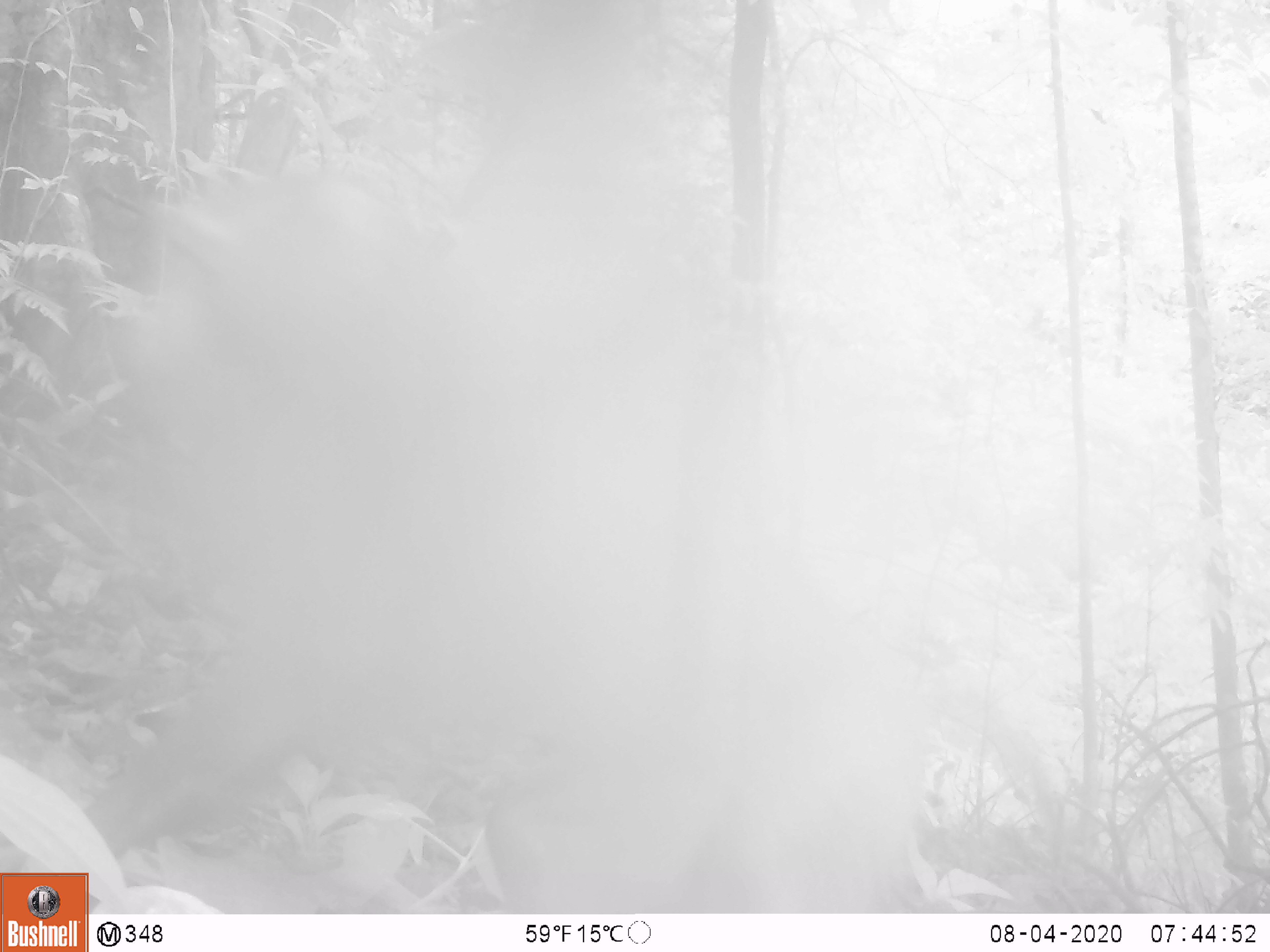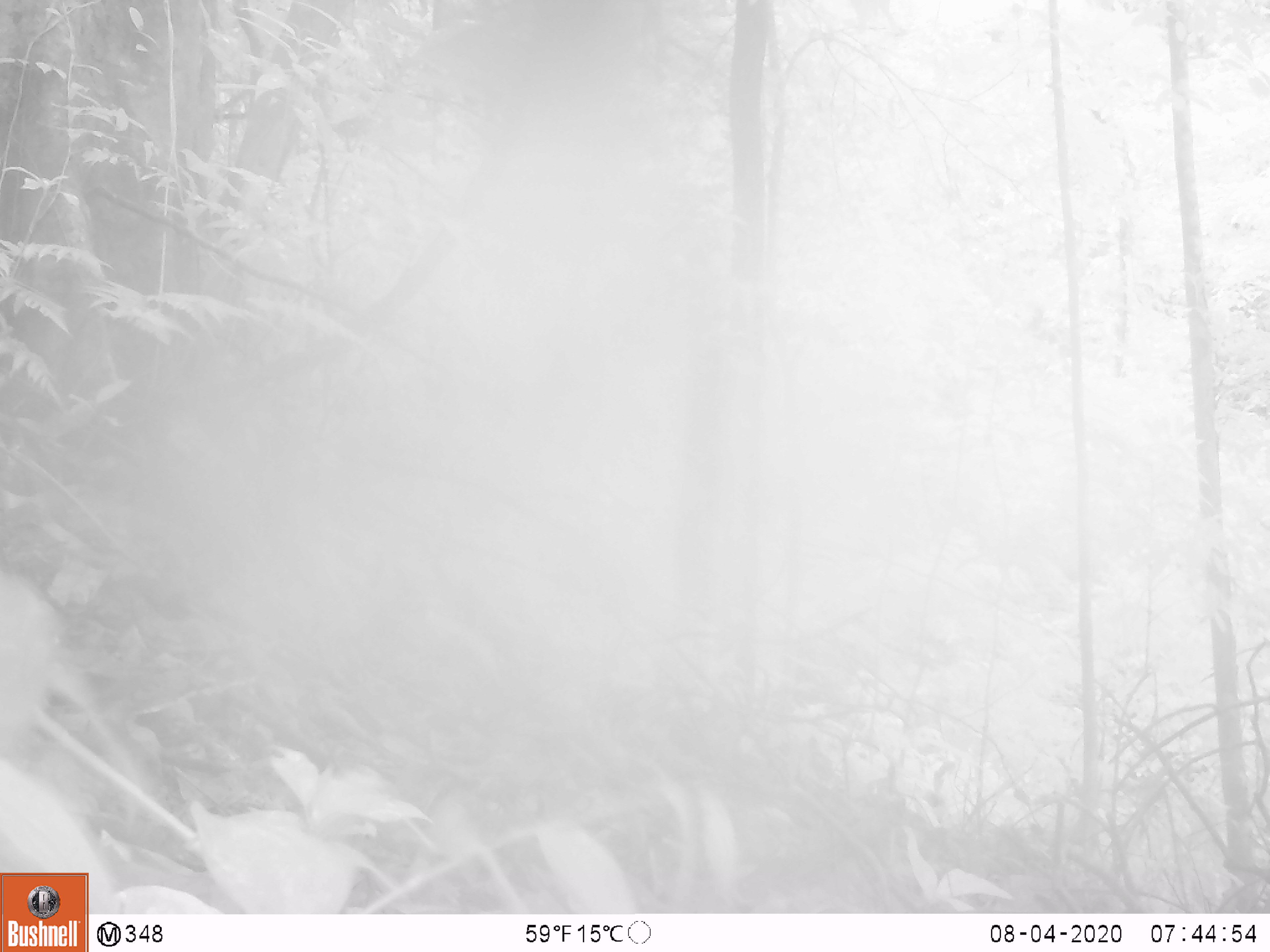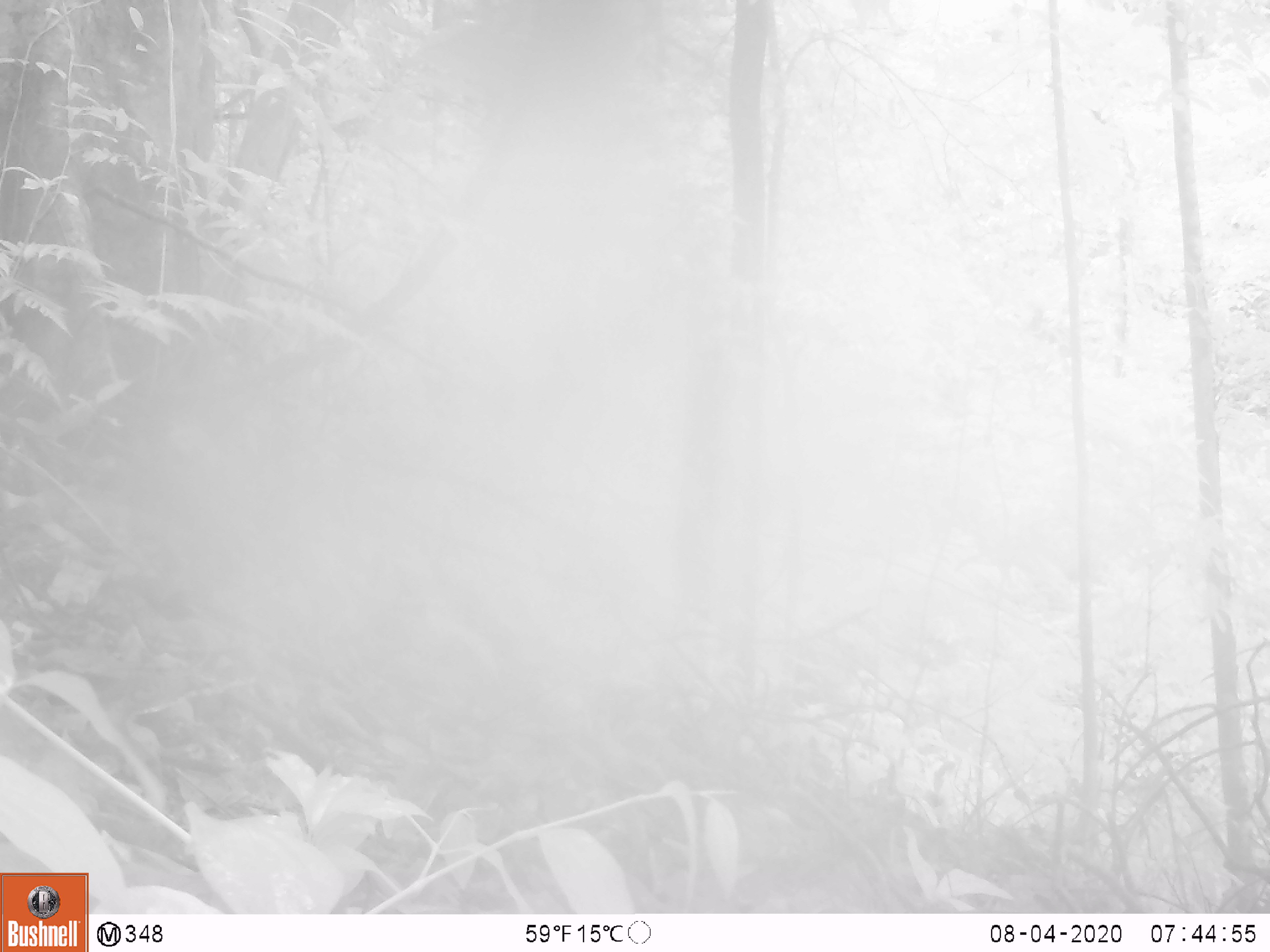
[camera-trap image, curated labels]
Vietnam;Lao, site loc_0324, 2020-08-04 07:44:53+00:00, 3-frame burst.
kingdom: Animalia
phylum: Chordata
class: Mammalia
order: Primates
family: Cercopithecidae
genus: Macaca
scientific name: Macaca nemestrina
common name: pig-tailed macaque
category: pig tailed macaque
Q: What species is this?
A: Pig tailed macaque (pig-tailed macaque) (Macaca nemestrina).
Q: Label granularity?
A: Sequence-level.